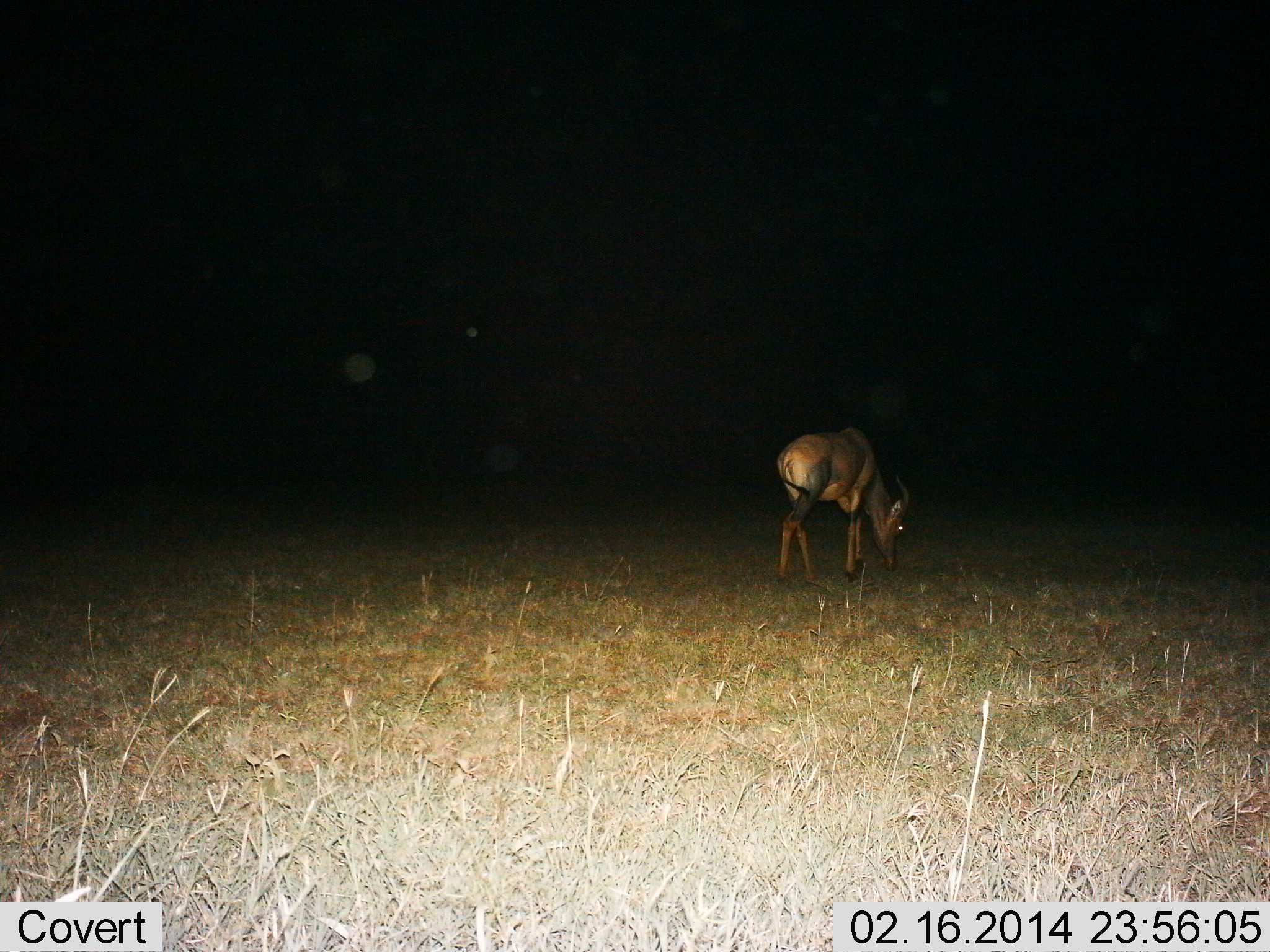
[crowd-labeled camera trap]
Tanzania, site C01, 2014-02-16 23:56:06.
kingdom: Animalia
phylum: Chordata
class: Mammalia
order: Artiodactyla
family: Bovidae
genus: Damaliscus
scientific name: Damaliscus lunatus jimela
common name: topi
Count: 1.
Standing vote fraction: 10%.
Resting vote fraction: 0%.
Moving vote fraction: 0%.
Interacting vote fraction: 0%.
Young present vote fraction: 0%.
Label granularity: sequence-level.